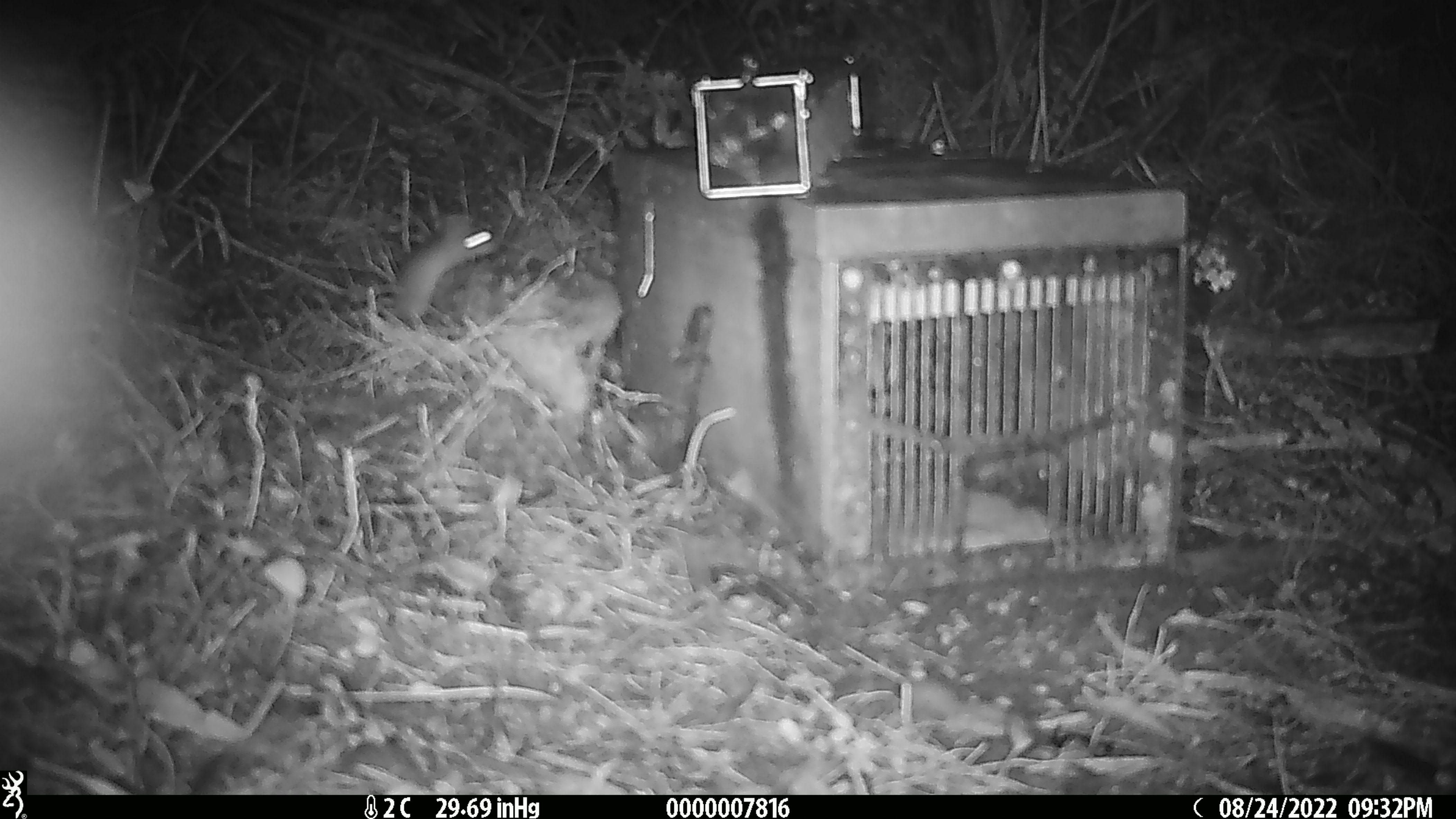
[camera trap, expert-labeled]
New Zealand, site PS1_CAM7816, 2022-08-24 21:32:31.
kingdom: Animalia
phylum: Chordata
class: Mammalia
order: Rodentia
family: Muridae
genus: Mus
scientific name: Mus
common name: mouse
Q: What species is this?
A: Mouse (Mus).